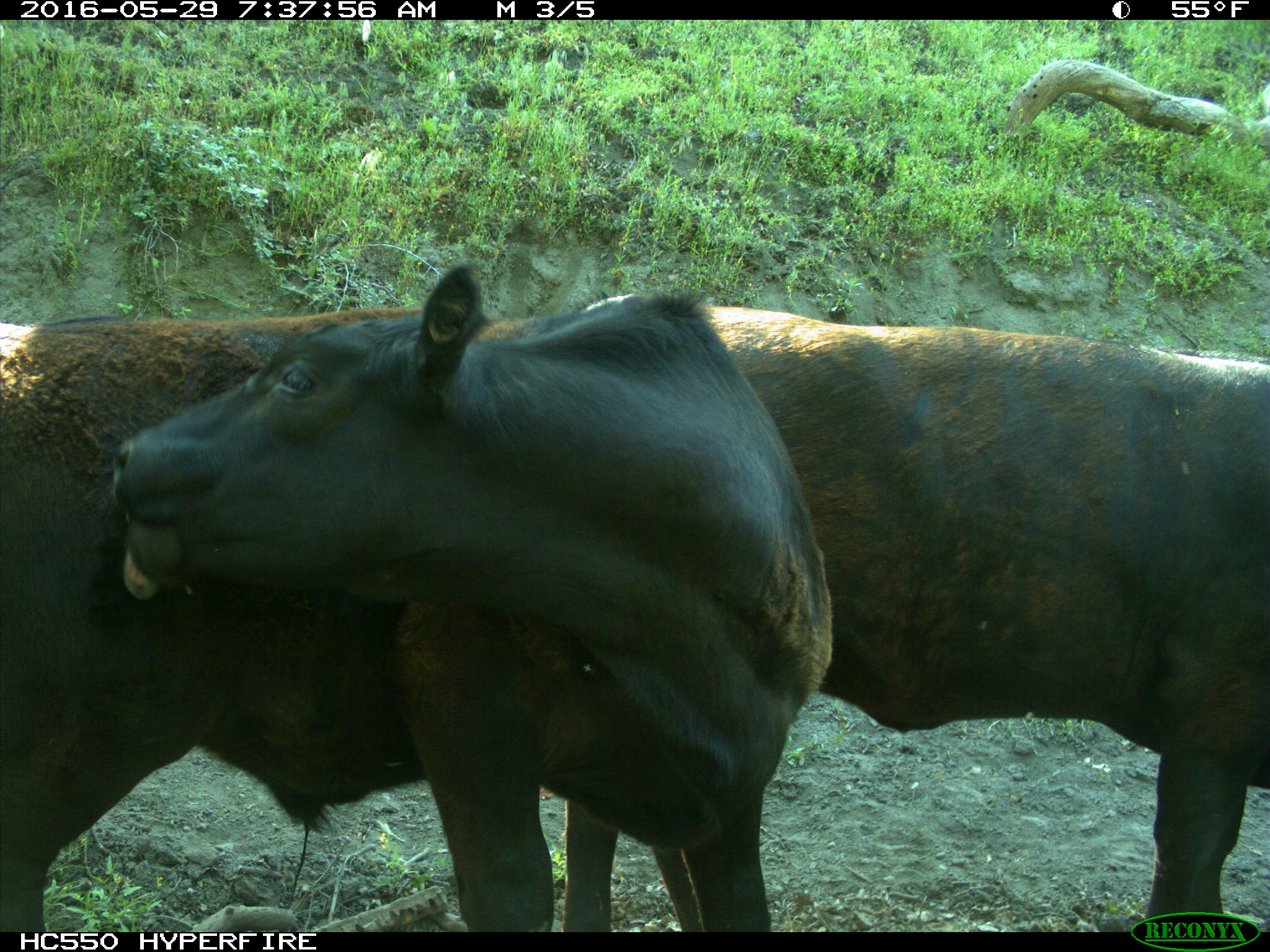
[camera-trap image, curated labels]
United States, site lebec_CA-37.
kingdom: Animalia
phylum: Chordata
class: Mammalia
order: Artiodactyla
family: Bovidae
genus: Bos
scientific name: Bos taurus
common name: domestic cow